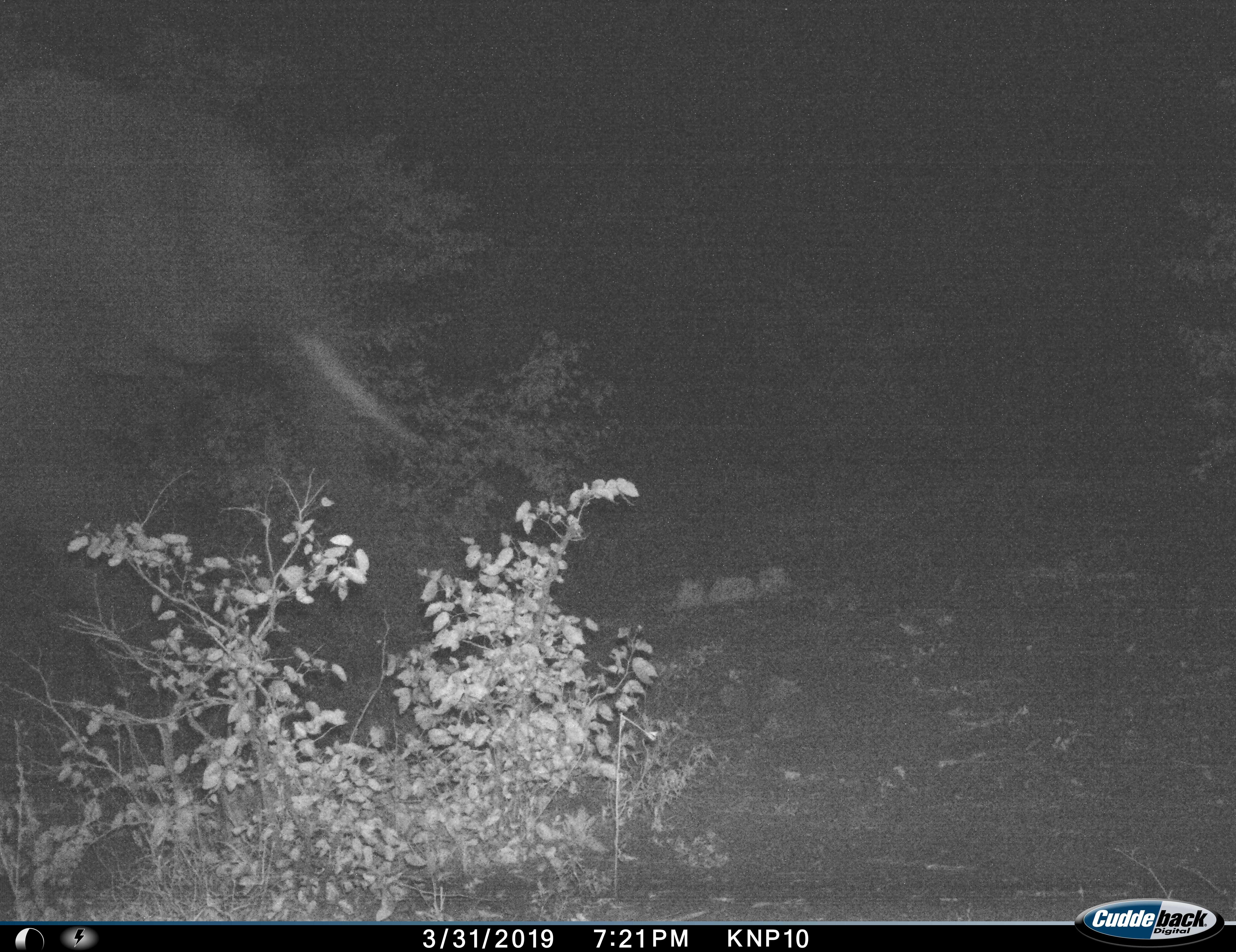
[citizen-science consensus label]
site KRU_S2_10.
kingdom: Animalia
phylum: Chordata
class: Mammalia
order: Proboscidea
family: Elephantidae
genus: Loxodonta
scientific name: Loxodonta africana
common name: african bush elephant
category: elephant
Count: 1.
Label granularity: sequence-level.